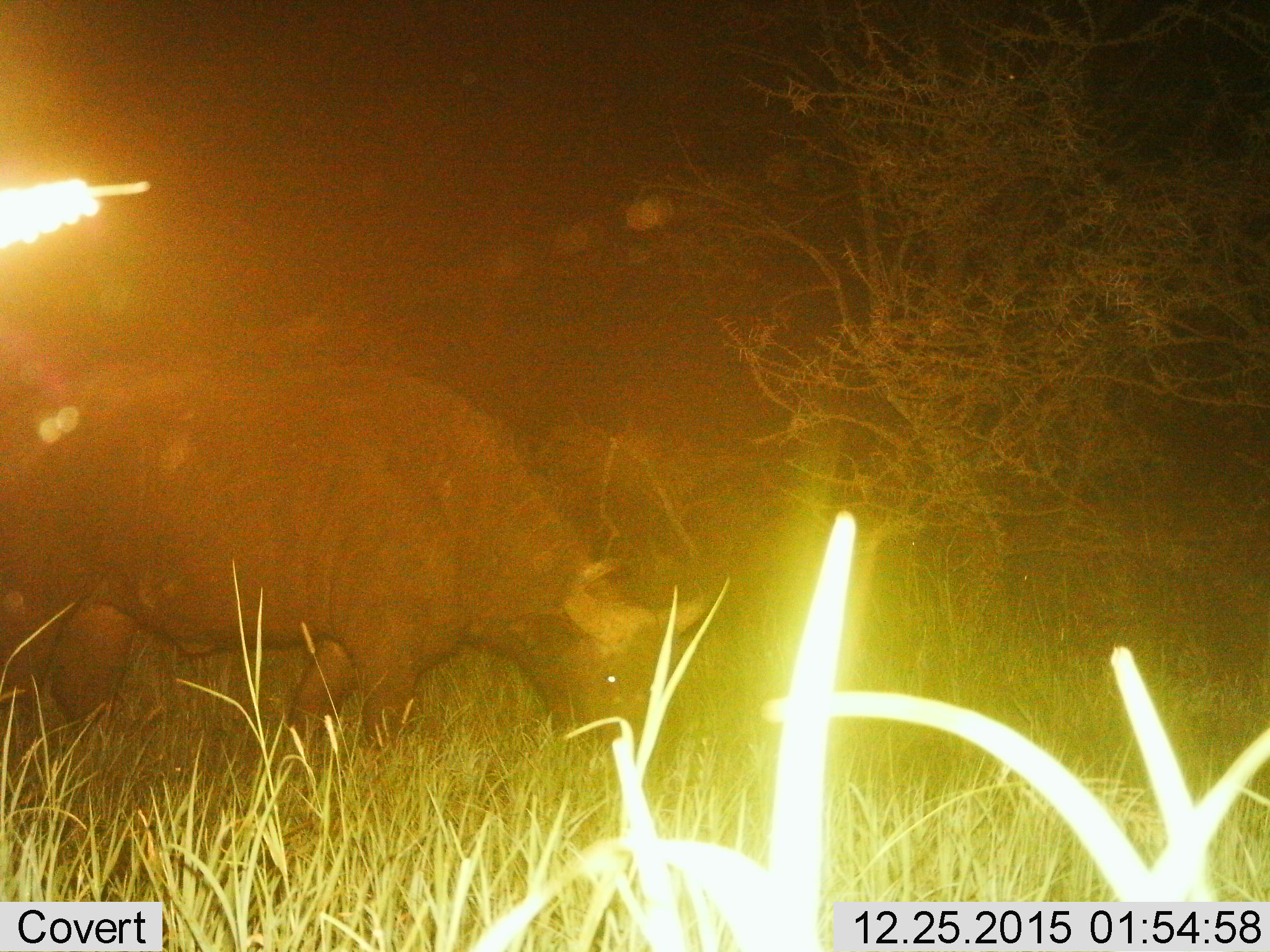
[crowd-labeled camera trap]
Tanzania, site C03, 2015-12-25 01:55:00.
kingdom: Animalia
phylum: Chordata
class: Mammalia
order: Artiodactyla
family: Bovidae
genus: Syncerus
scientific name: Syncerus caffer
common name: cape buffalo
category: buffalo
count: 1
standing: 17%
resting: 0%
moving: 0%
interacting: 0%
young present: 0%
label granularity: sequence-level